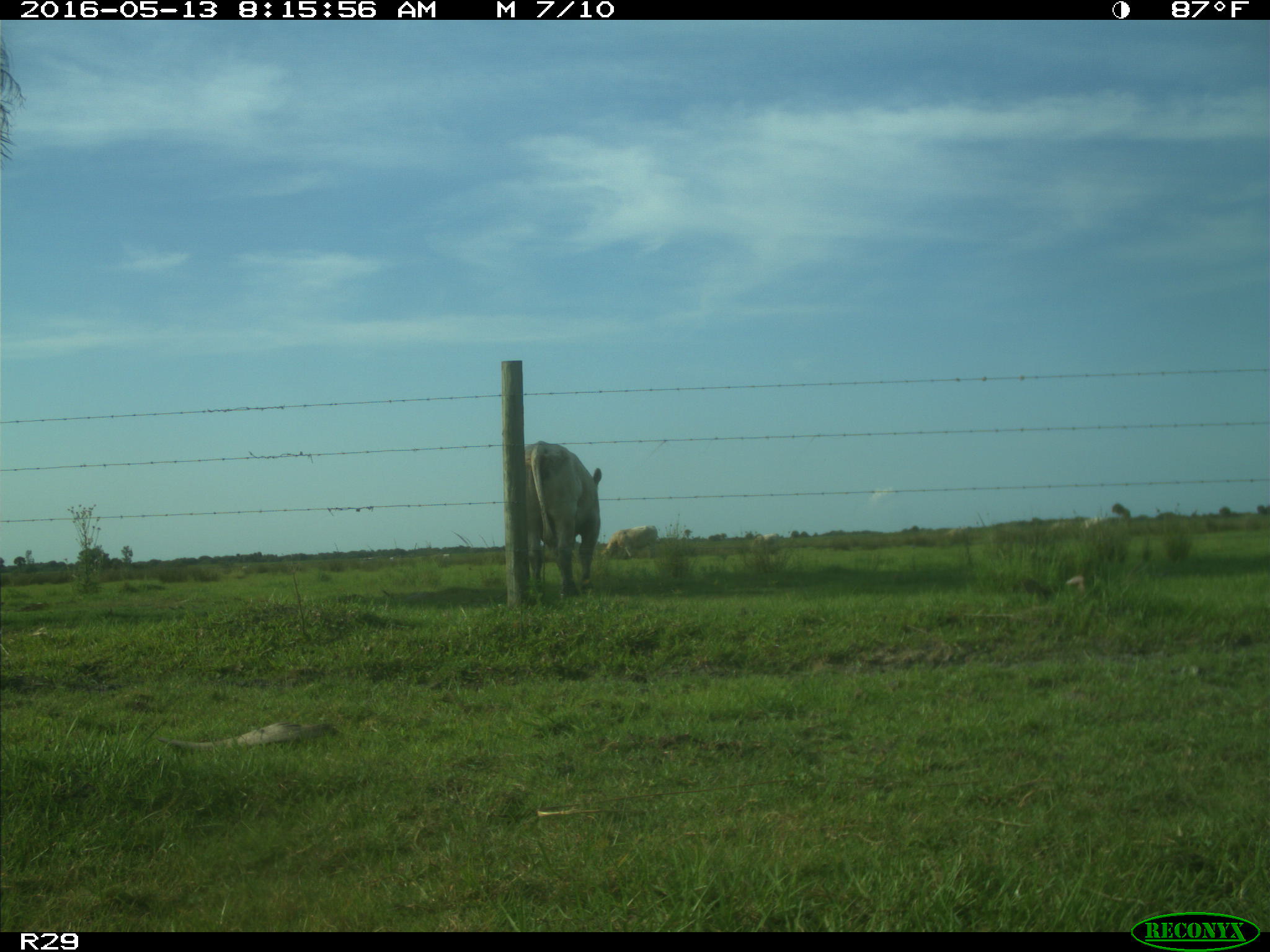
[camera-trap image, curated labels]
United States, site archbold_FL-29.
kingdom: Animalia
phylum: Chordata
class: Mammalia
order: Artiodactyla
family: Bovidae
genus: Bos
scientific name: Bos taurus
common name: domestic cow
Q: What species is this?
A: Bos taurus (domestic cow).